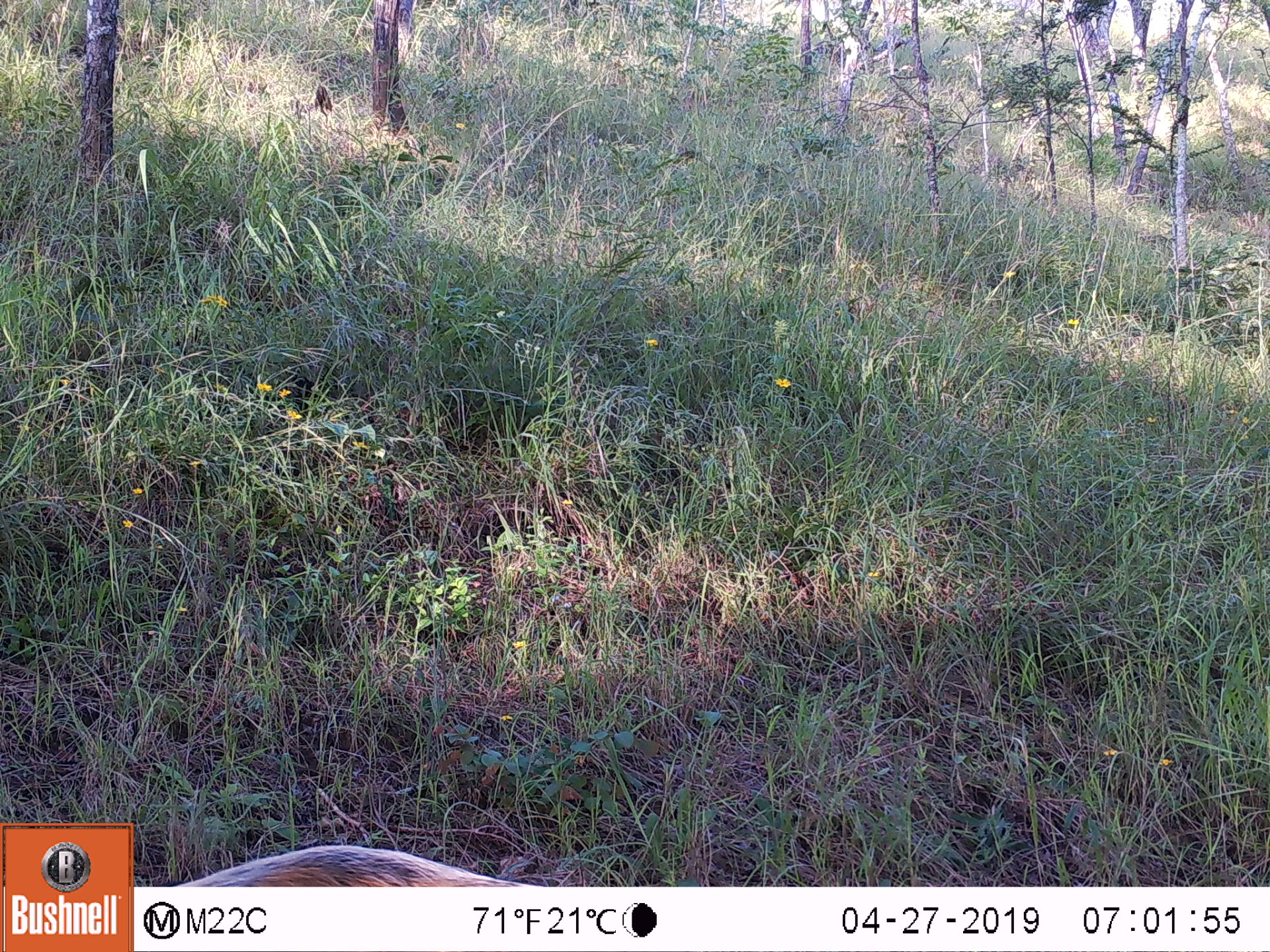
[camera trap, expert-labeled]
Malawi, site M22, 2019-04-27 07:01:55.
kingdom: Animalia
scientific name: Animalia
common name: other animal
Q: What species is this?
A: Other animal (Animalia).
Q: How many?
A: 1.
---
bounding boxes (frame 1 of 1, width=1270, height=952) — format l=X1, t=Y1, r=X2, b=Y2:
other animal: l=159, t=844, r=549, b=885